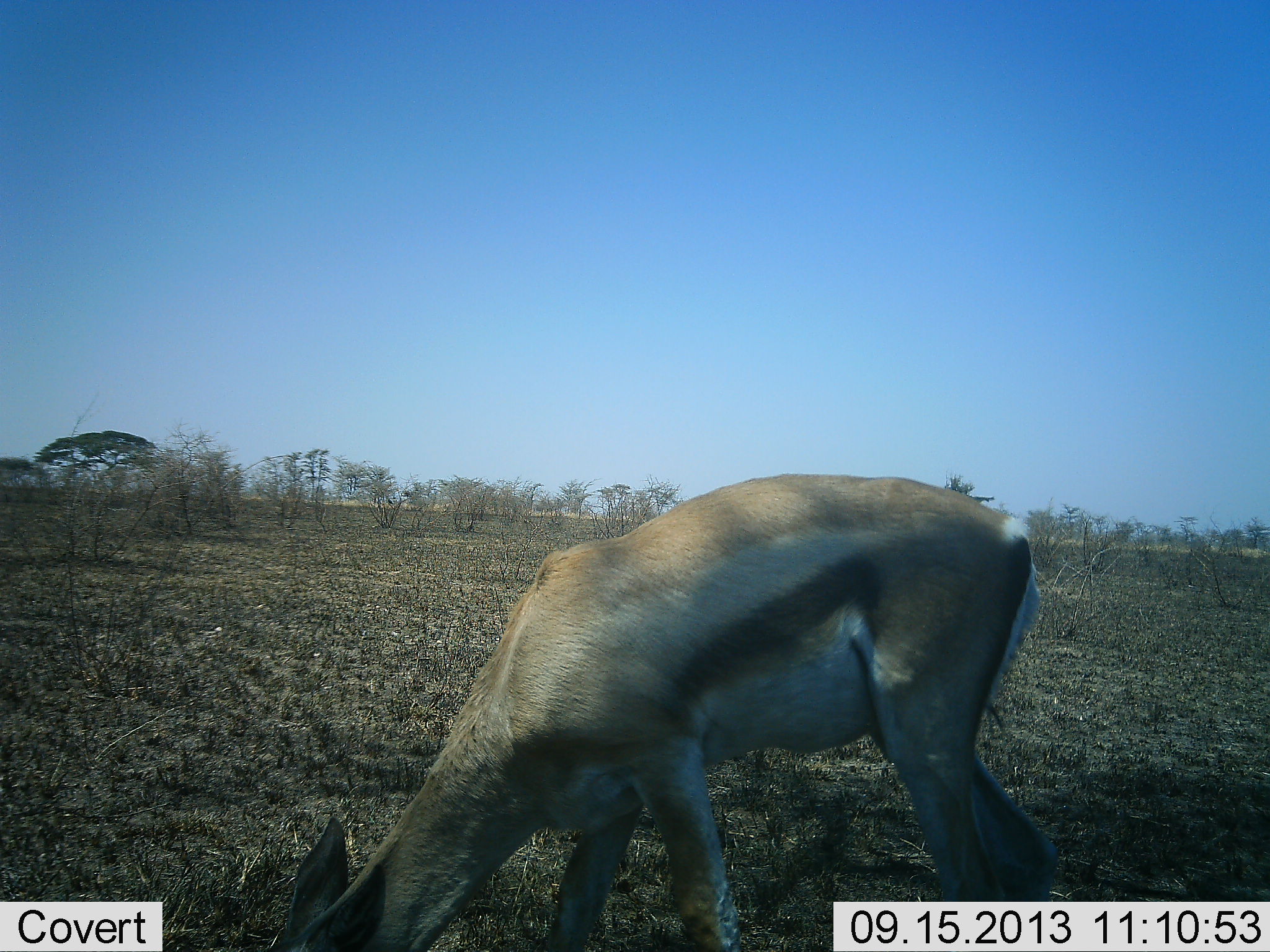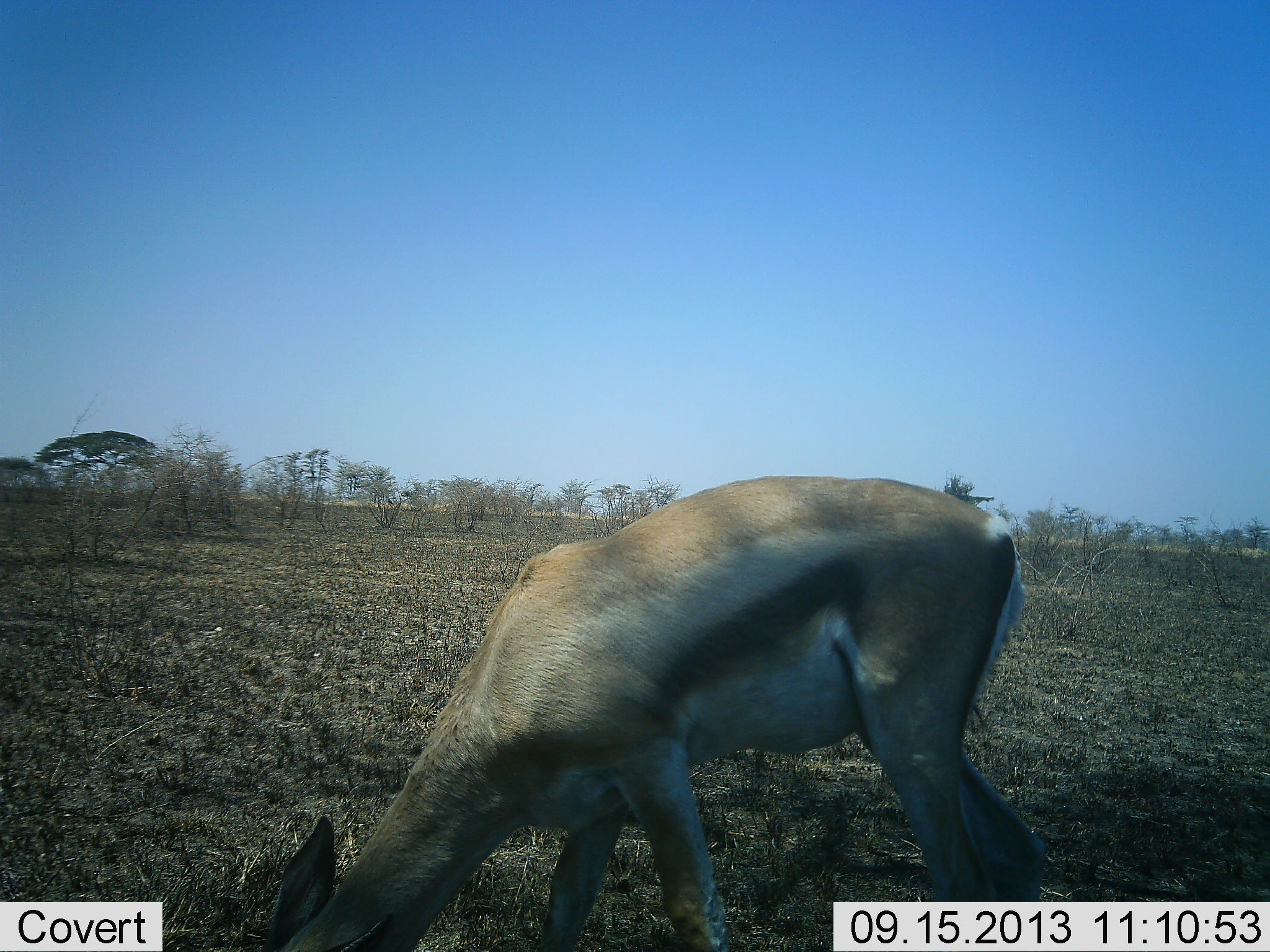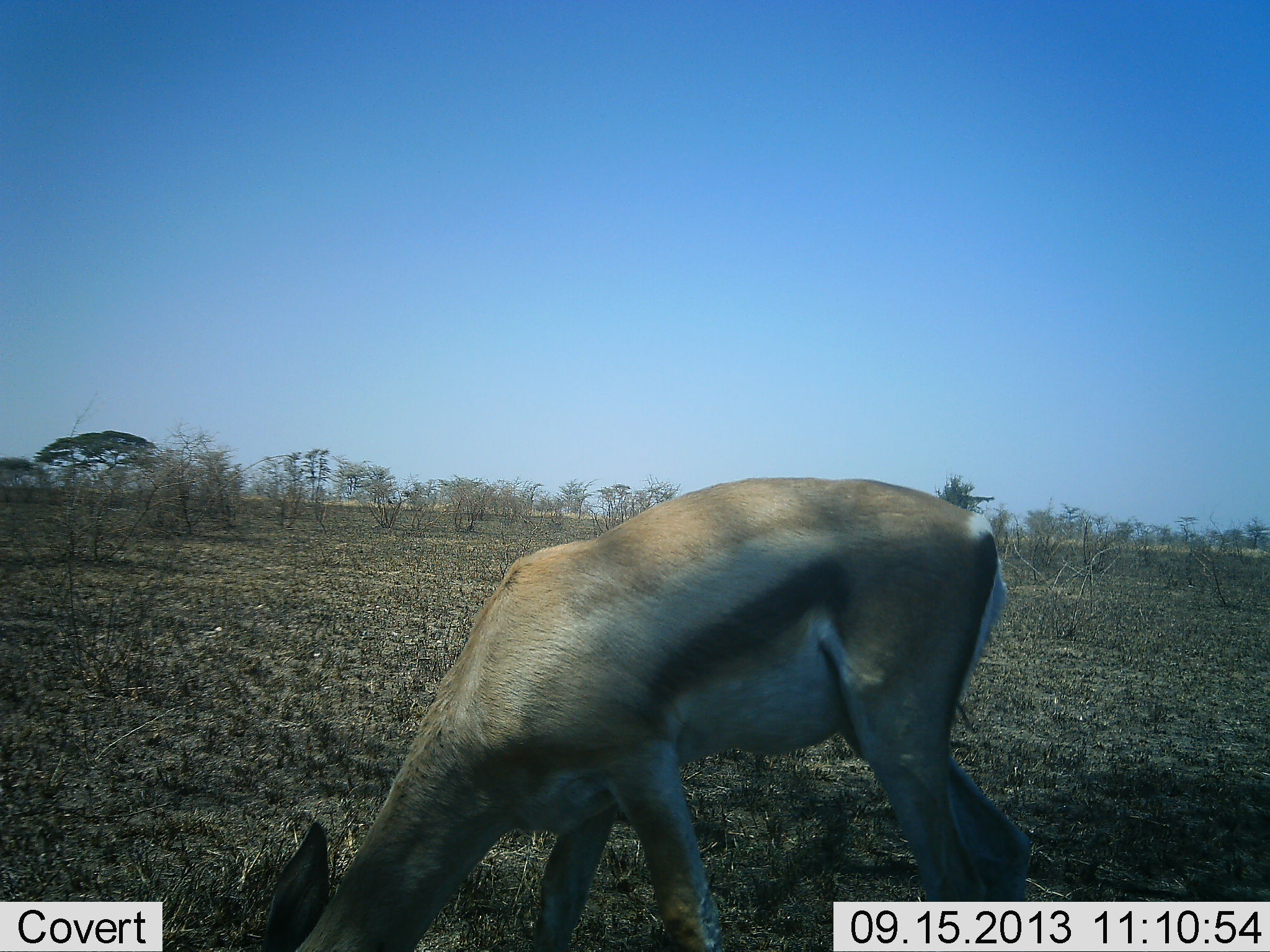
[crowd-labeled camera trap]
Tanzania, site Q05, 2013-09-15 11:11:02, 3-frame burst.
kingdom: Animalia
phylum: Chordata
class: Mammalia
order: Artiodactyla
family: Bovidae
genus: Eudorcas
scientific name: Eudorcas thomsonii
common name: thomson's gazelle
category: gazellethomsons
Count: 1.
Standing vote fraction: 24%.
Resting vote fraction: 0%.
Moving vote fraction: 5%.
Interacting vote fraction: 0%.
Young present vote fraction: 0%.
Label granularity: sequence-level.